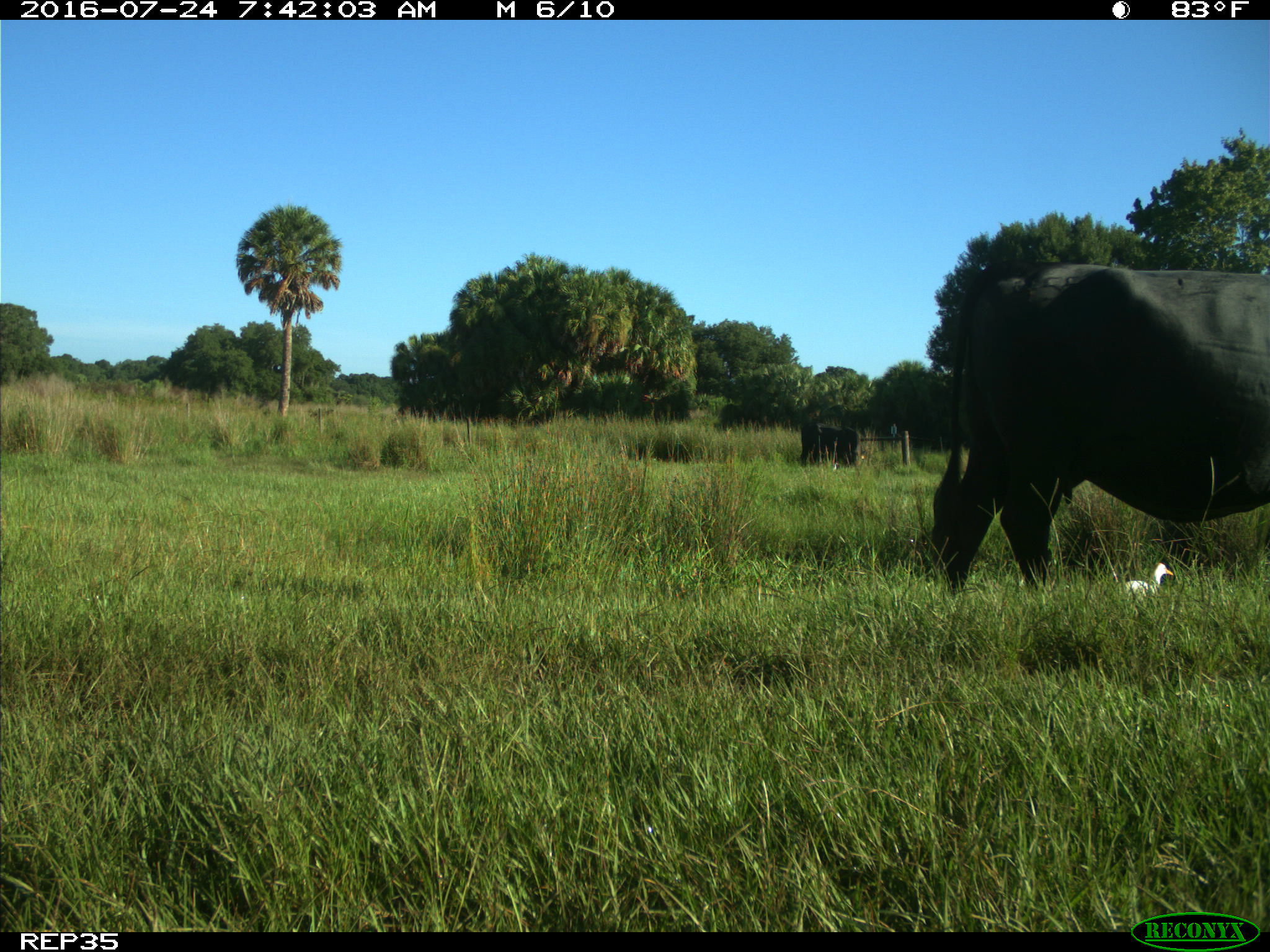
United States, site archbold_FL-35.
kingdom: Animalia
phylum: Chordata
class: Mammalia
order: Artiodactyla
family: Bovidae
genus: Bos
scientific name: Bos taurus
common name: domestic cow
Bos taurus (domestic cow).